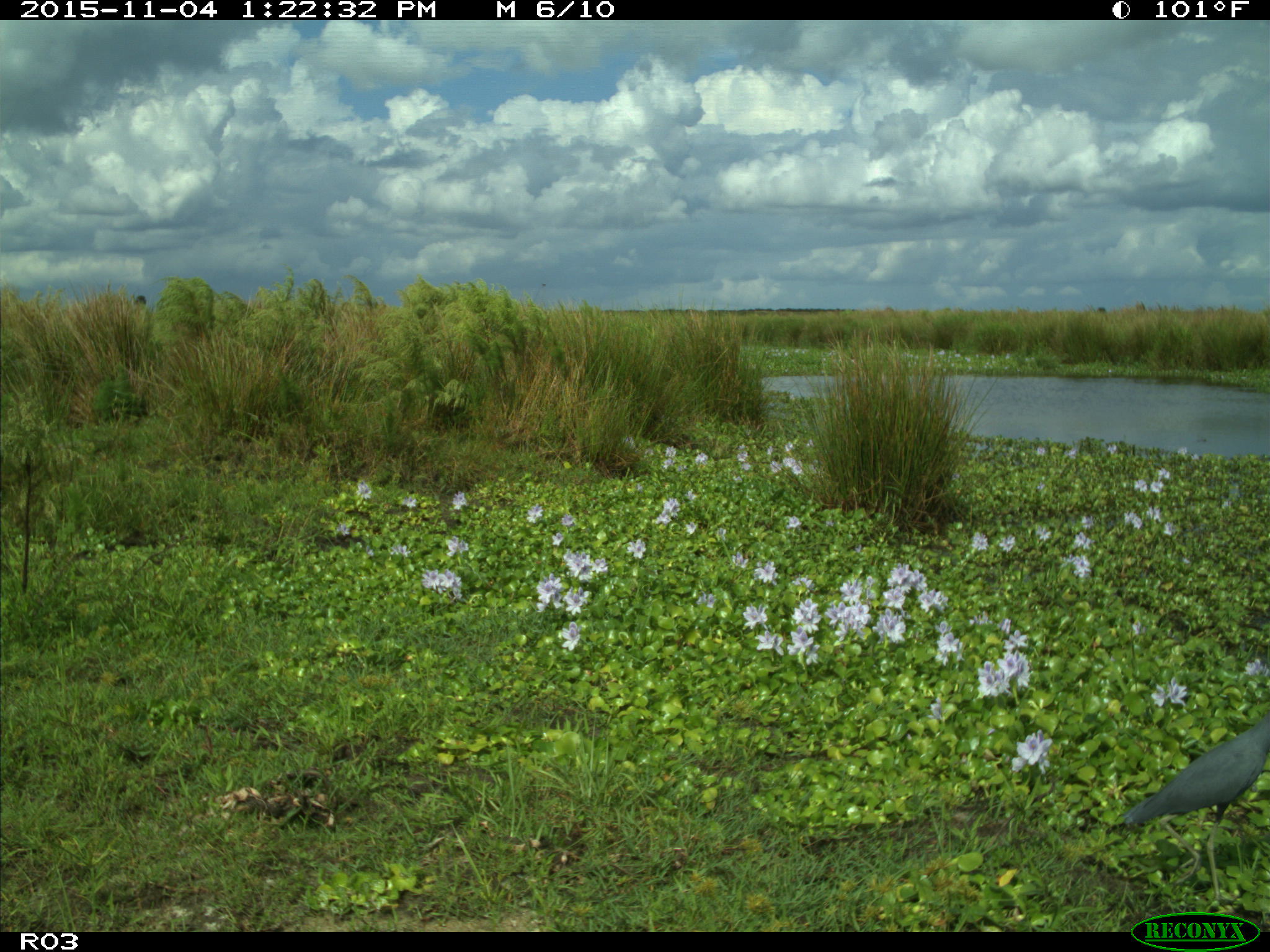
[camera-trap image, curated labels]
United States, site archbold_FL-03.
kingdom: Animalia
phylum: Chordata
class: Aves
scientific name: Aves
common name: birds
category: unidentified bird